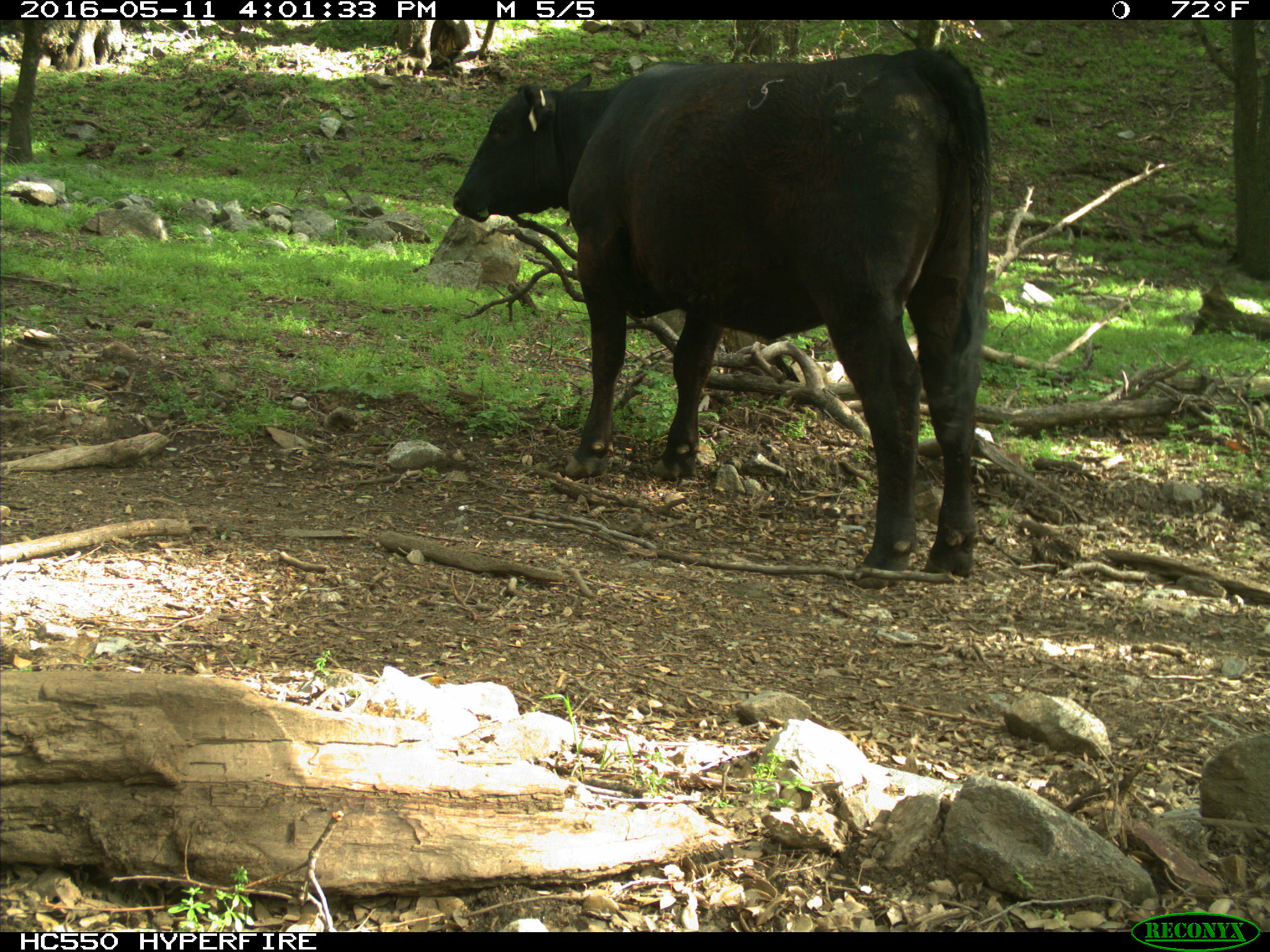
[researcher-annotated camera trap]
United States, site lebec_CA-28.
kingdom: Animalia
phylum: Chordata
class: Mammalia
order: Artiodactyla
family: Bovidae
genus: Bos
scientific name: Bos taurus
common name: domestic cow